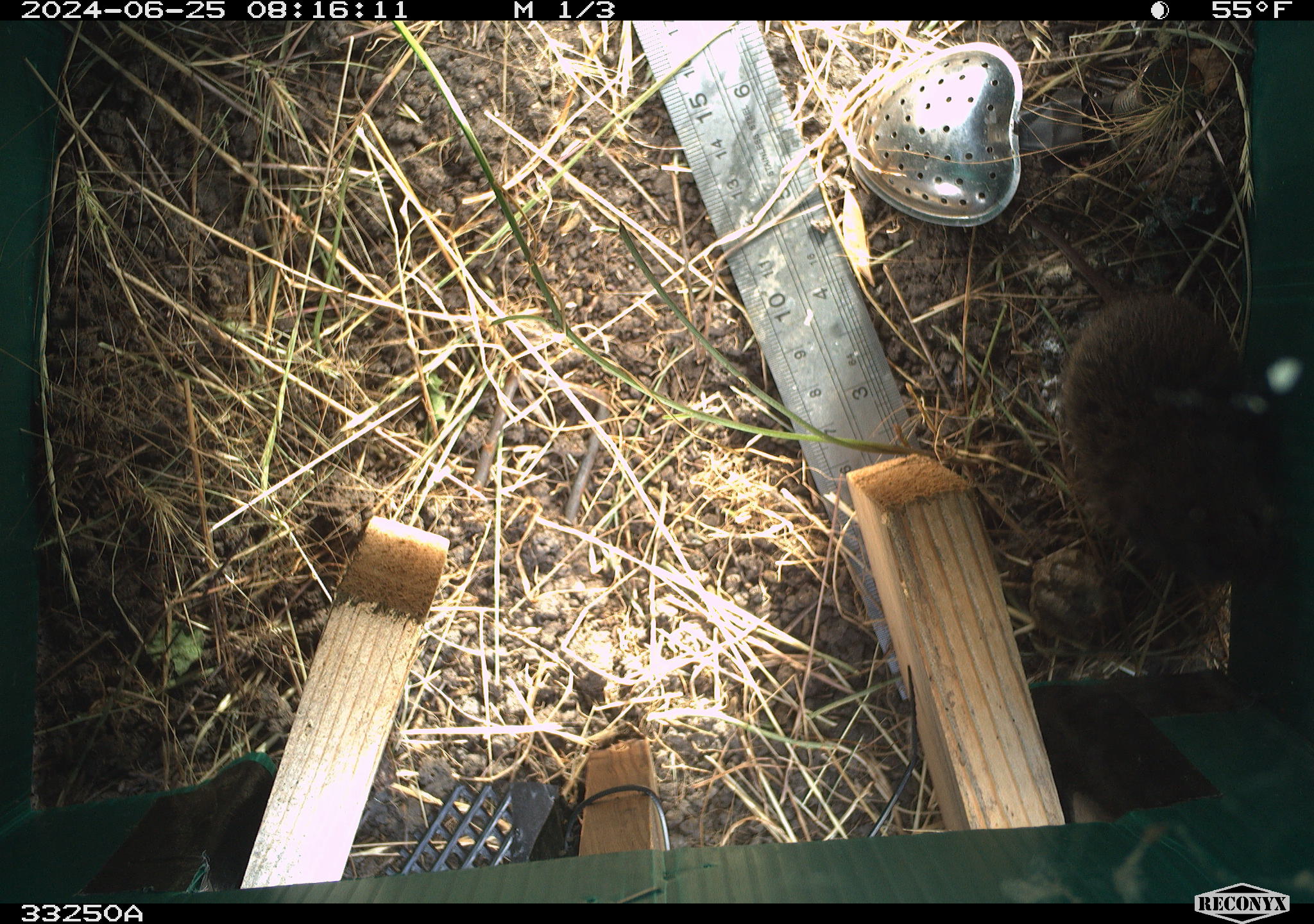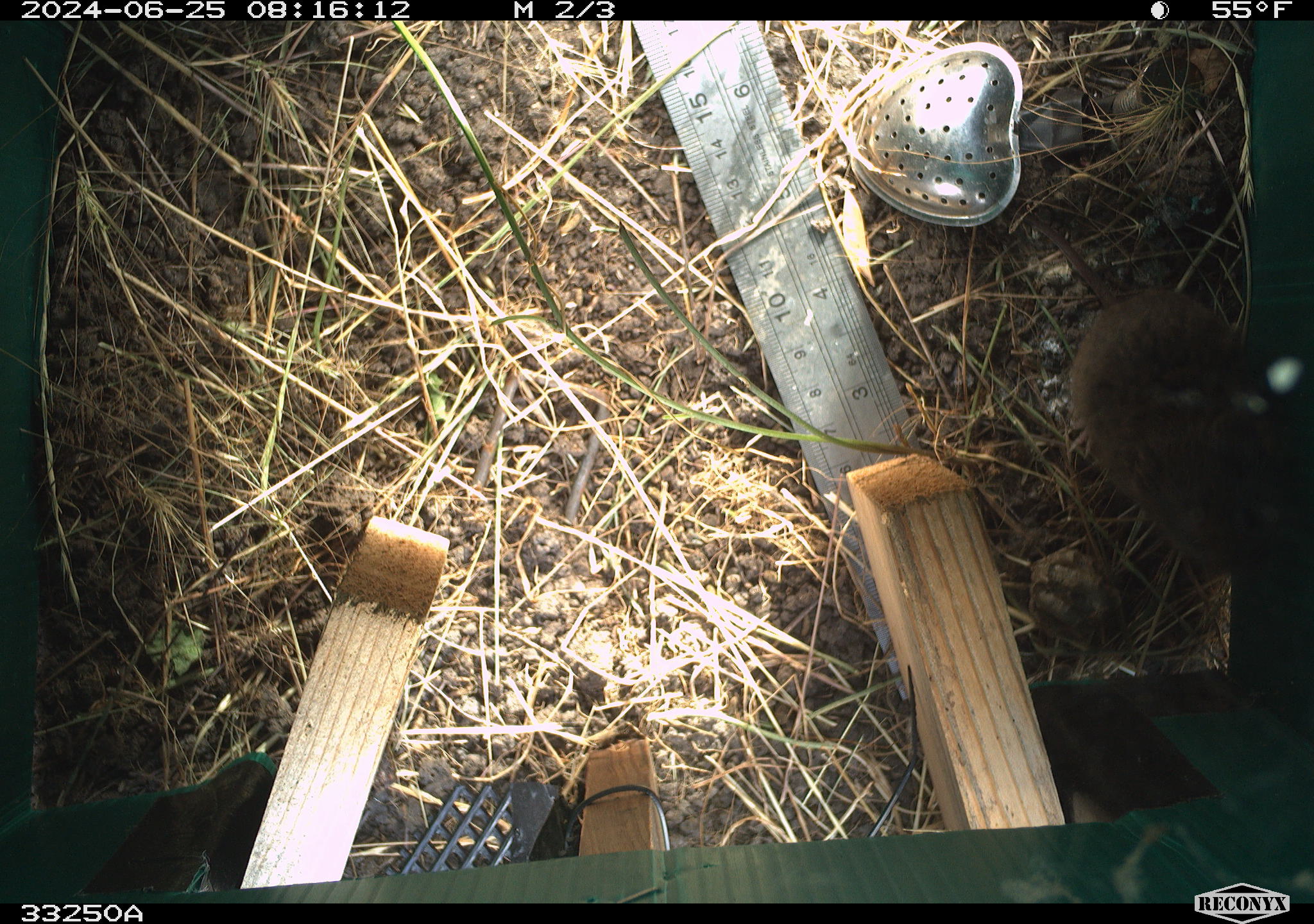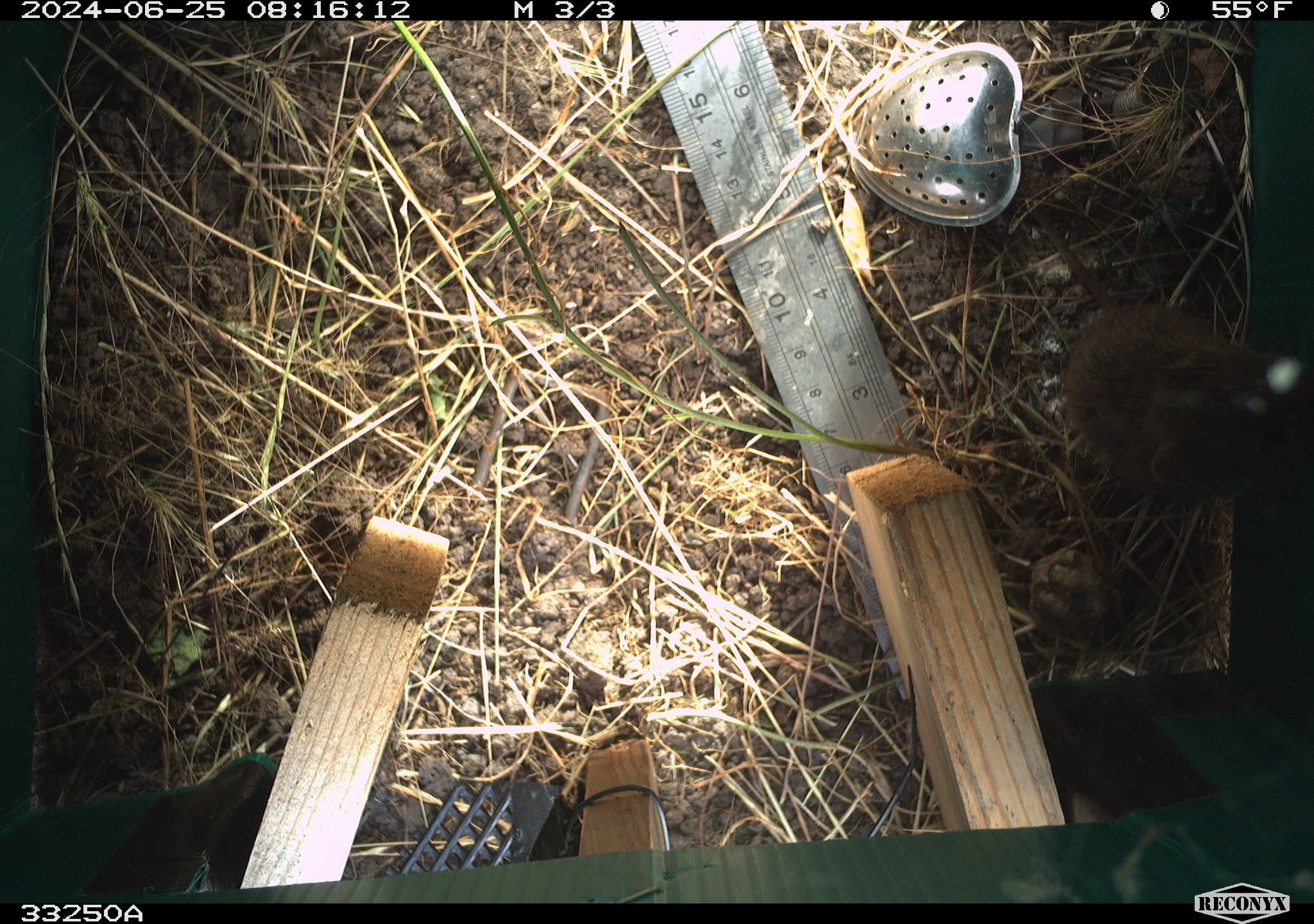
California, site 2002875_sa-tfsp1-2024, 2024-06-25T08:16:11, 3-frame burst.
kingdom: Animalia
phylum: Chordata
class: Mammalia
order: Rodentia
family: Cricetidae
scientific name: Arvicolinae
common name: voles, lemmings, and muskrats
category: arvicolinae subfamily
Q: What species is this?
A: Arvicolinae subfamily (voles, lemmings, and muskrats) (Arvicolinae).